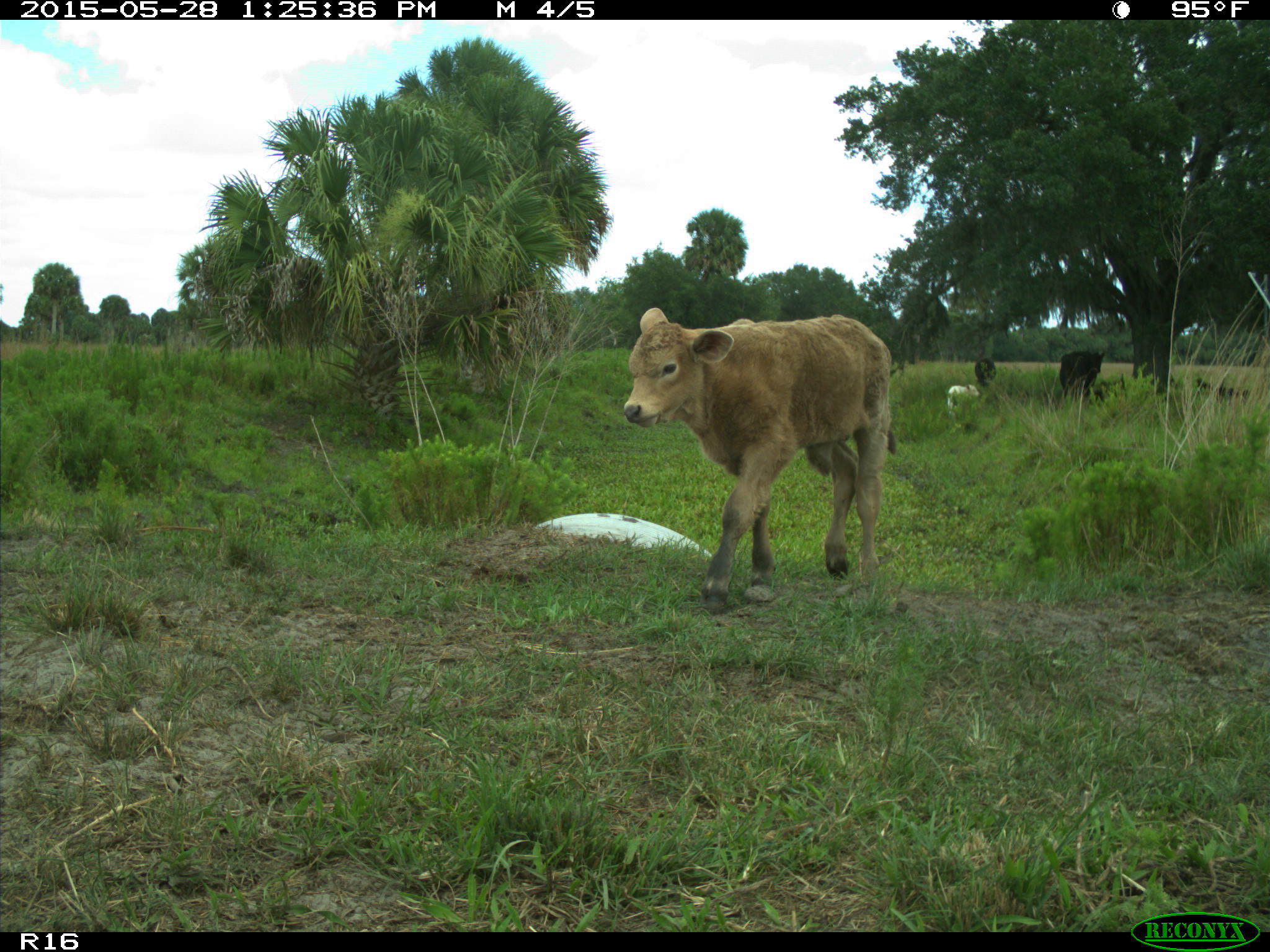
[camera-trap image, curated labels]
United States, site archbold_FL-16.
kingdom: Animalia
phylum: Chordata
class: Mammalia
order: Artiodactyla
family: Bovidae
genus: Bos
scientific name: Bos taurus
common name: domestic cow